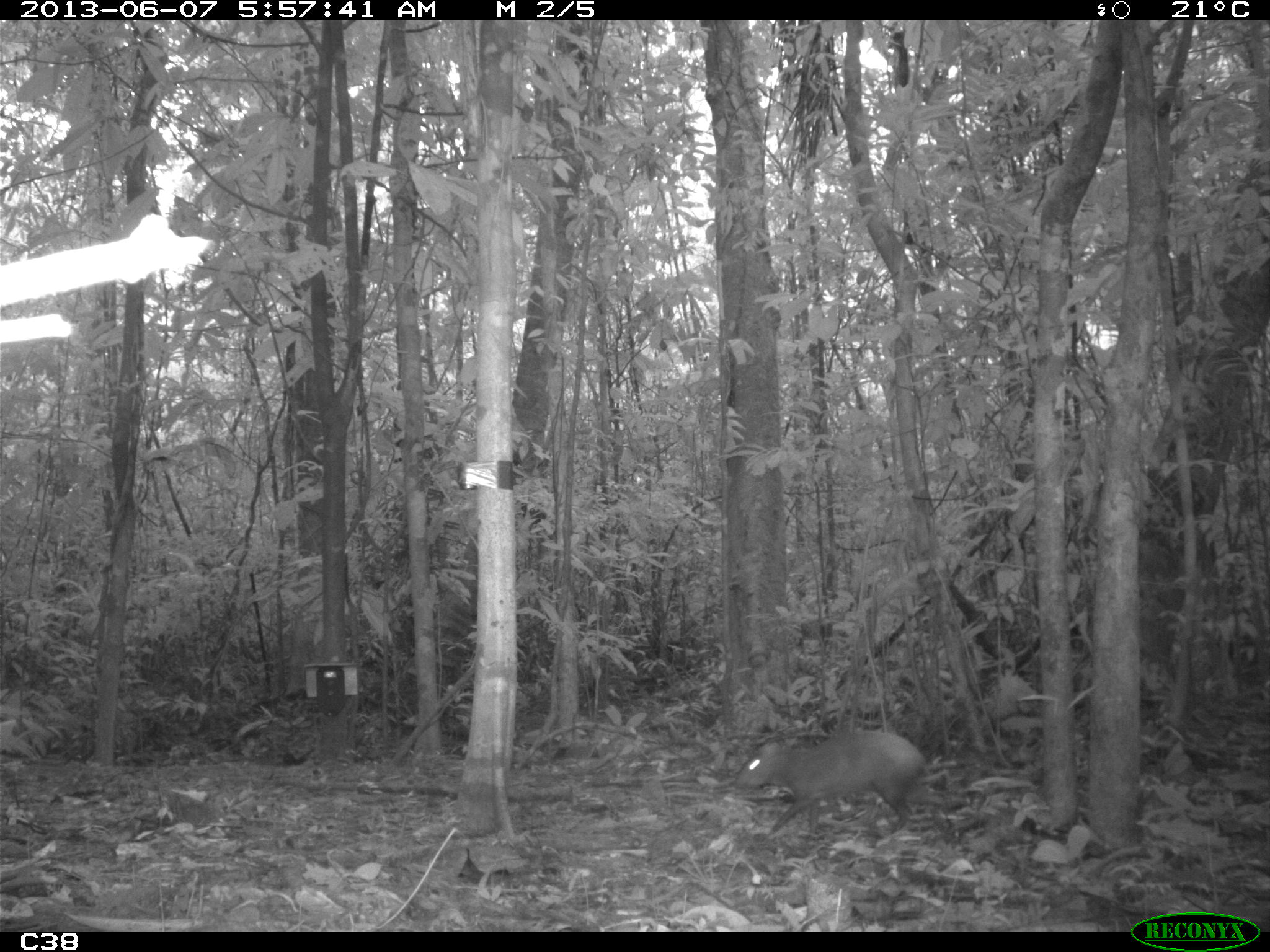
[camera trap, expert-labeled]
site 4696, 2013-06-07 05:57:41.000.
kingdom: Animalia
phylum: Chordata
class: Mammalia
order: Rodentia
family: Dasyproctidae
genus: Dasyprocta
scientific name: Dasyprocta leporina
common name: red-rumped agouti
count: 1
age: adult